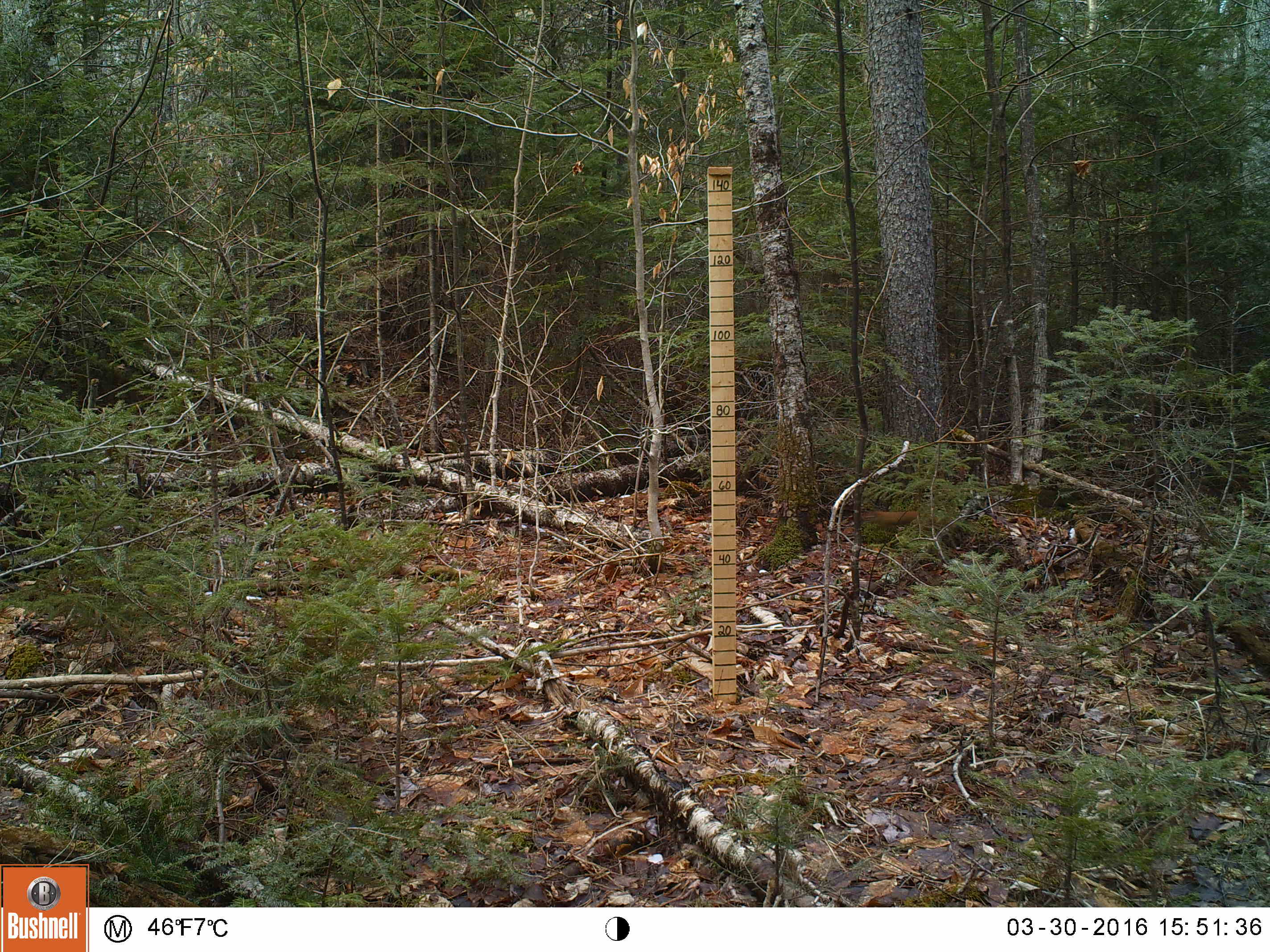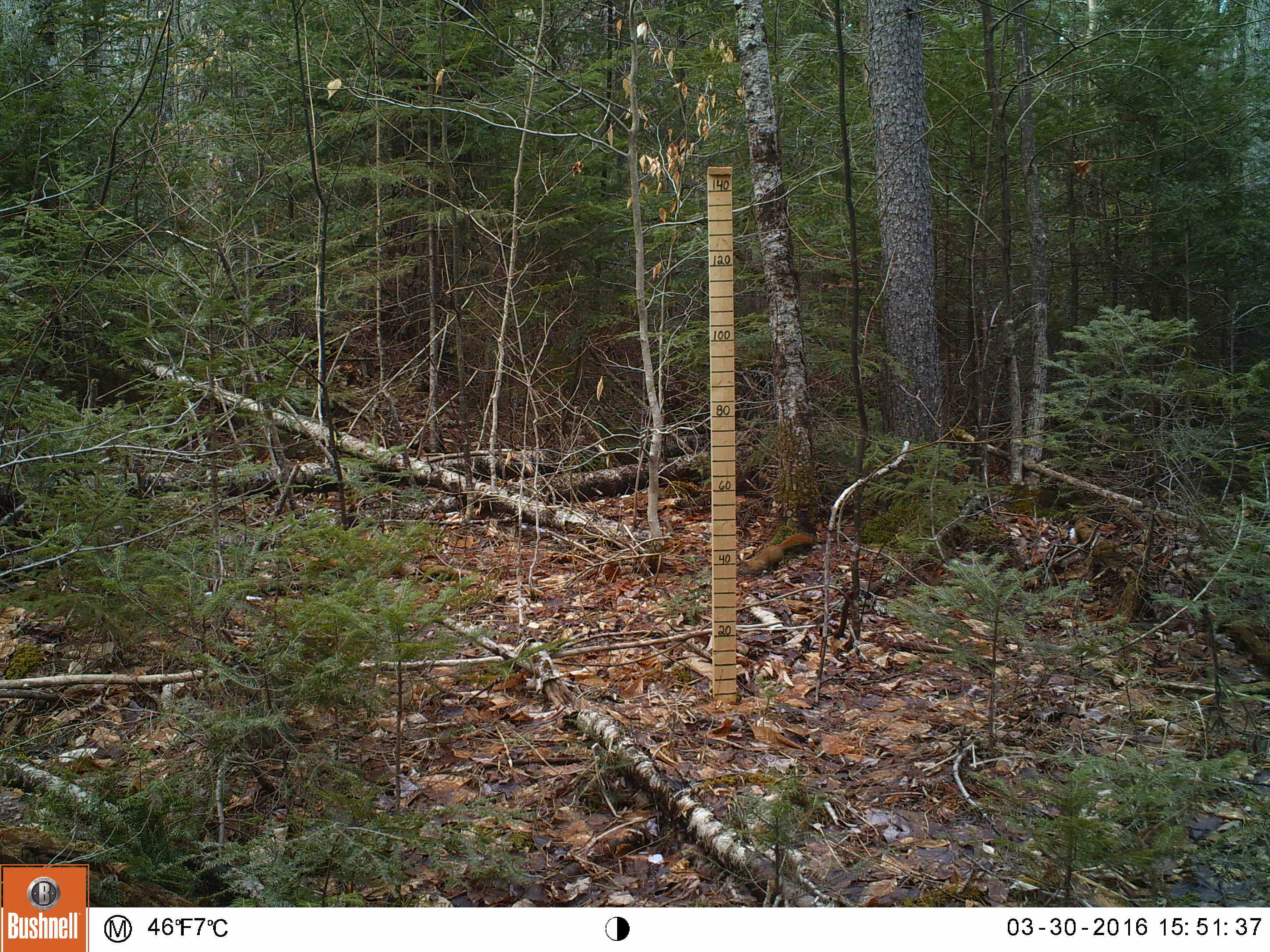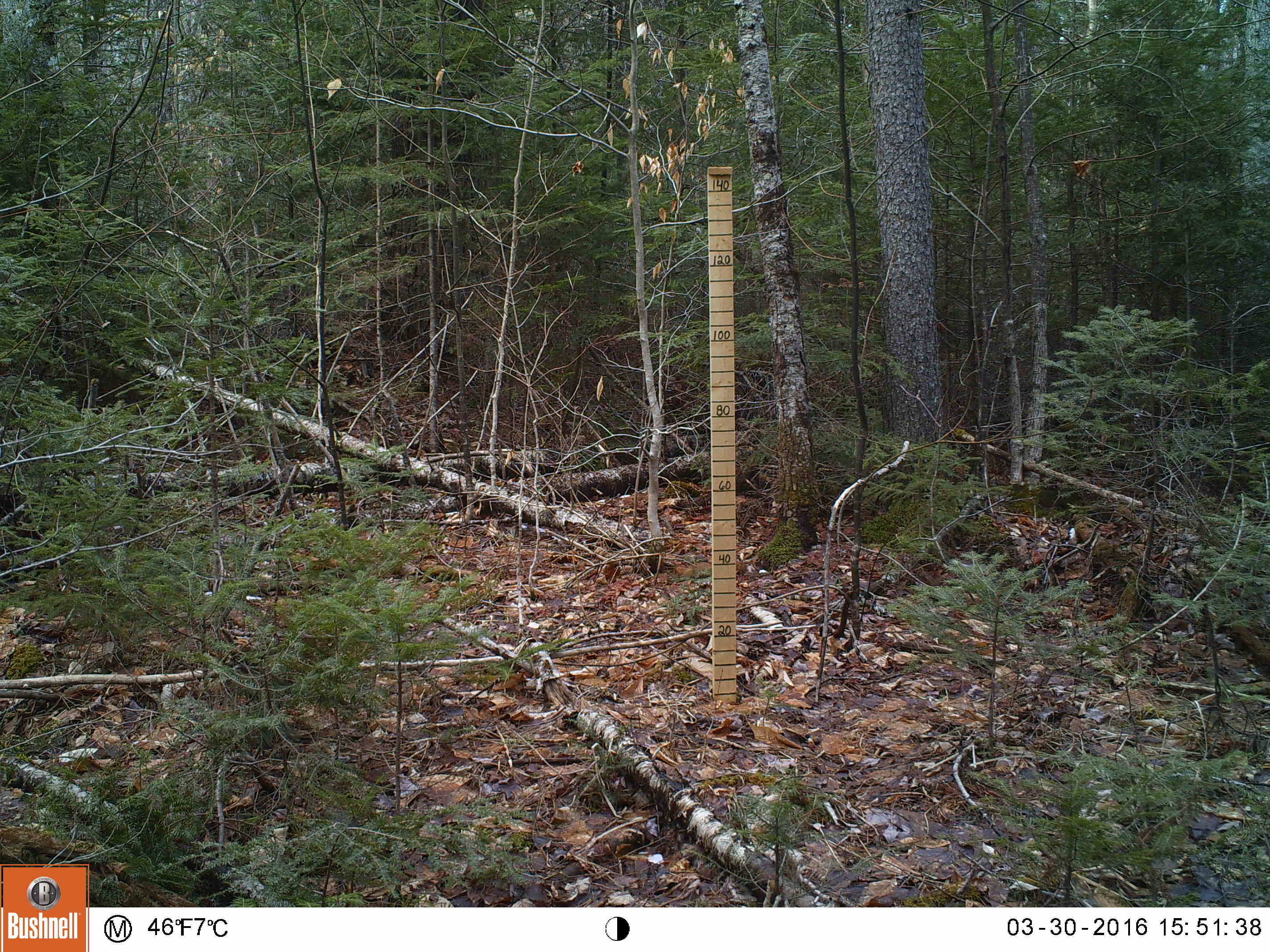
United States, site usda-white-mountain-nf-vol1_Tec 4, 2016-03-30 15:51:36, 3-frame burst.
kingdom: Animalia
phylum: Chordata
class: Mammalia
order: Rodentia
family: Sciuridae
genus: Tamiasciurus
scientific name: Tamiasciurus hudsonicus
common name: red squirrel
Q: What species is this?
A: Red squirrel (Tamiasciurus hudsonicus).